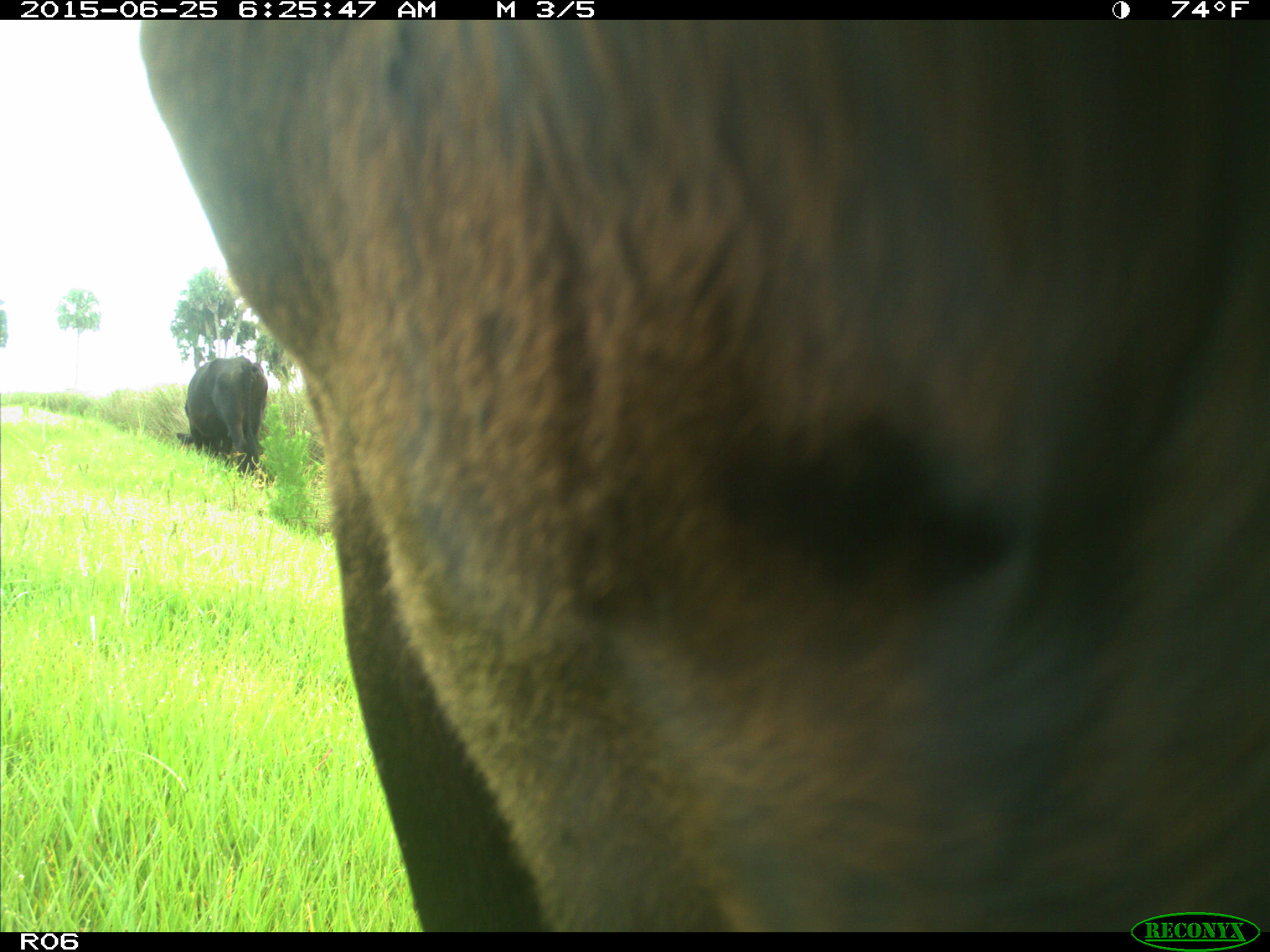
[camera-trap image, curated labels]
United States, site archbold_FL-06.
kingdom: Animalia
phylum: Chordata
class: Mammalia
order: Artiodactyla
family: Bovidae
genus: Bos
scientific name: Bos taurus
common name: domestic cow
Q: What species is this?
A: Bos taurus (domestic cow).